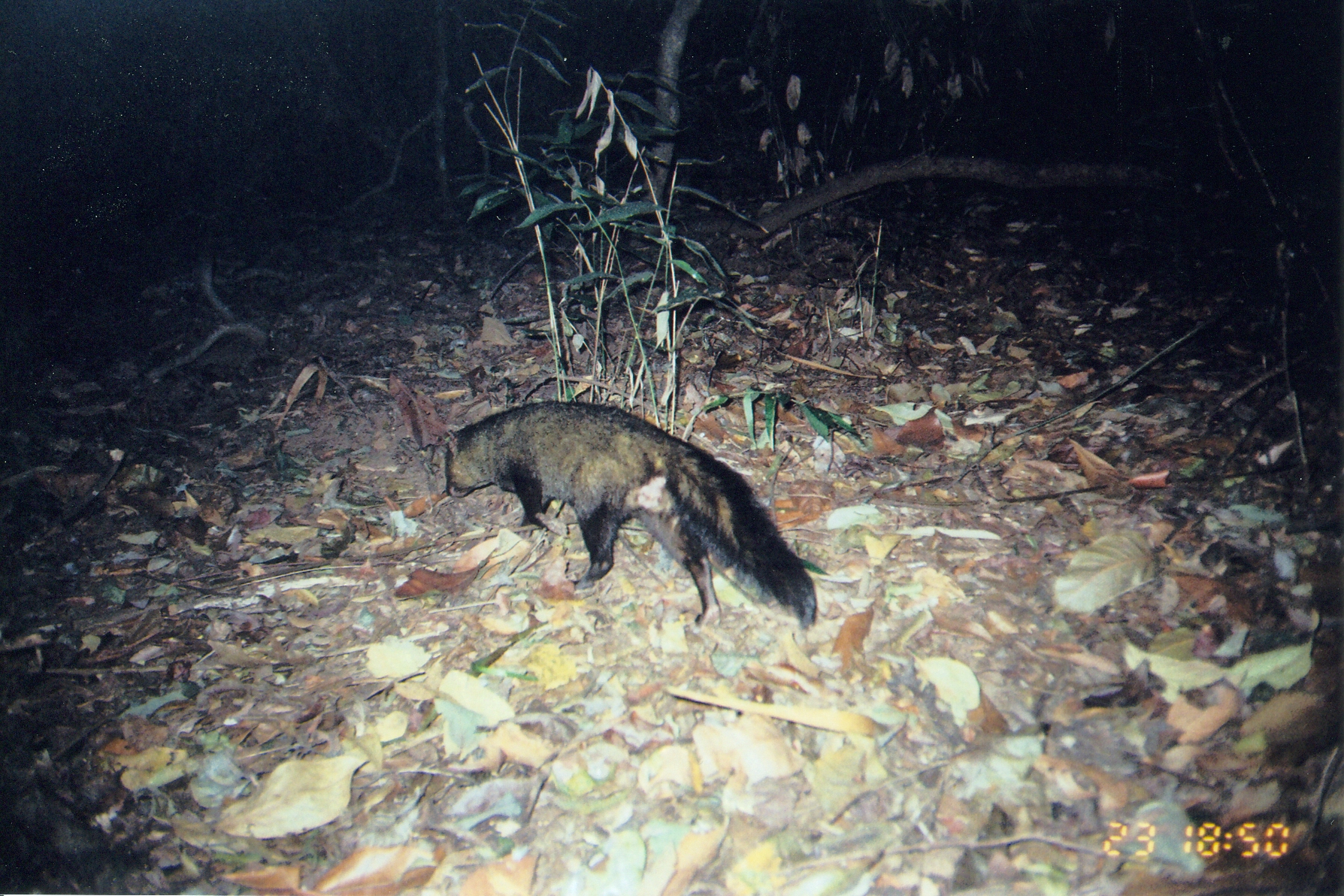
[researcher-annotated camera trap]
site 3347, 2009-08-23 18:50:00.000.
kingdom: Animalia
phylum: Chordata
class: Mammalia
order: Carnivora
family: Herpestidae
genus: Bdeogale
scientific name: Bdeogale crassicauda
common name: bushy-tailed mongoose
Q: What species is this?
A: Bdeogale crassicauda (bushy-tailed mongoose).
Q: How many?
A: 1.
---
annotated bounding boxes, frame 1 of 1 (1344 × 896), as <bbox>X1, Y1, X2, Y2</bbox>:
bdeogale crassicauda: <bbox>442, 399, 820, 632</bbox>